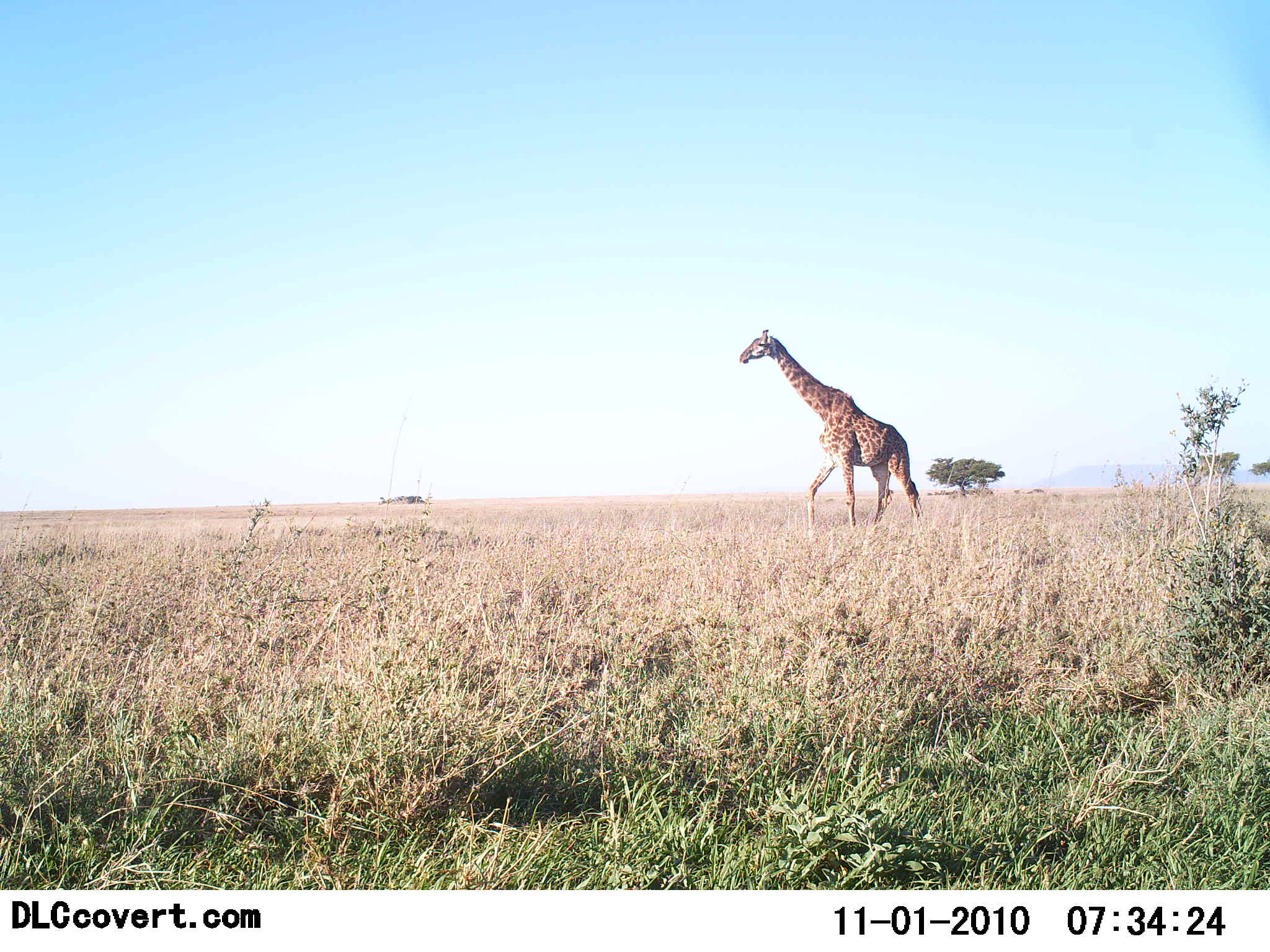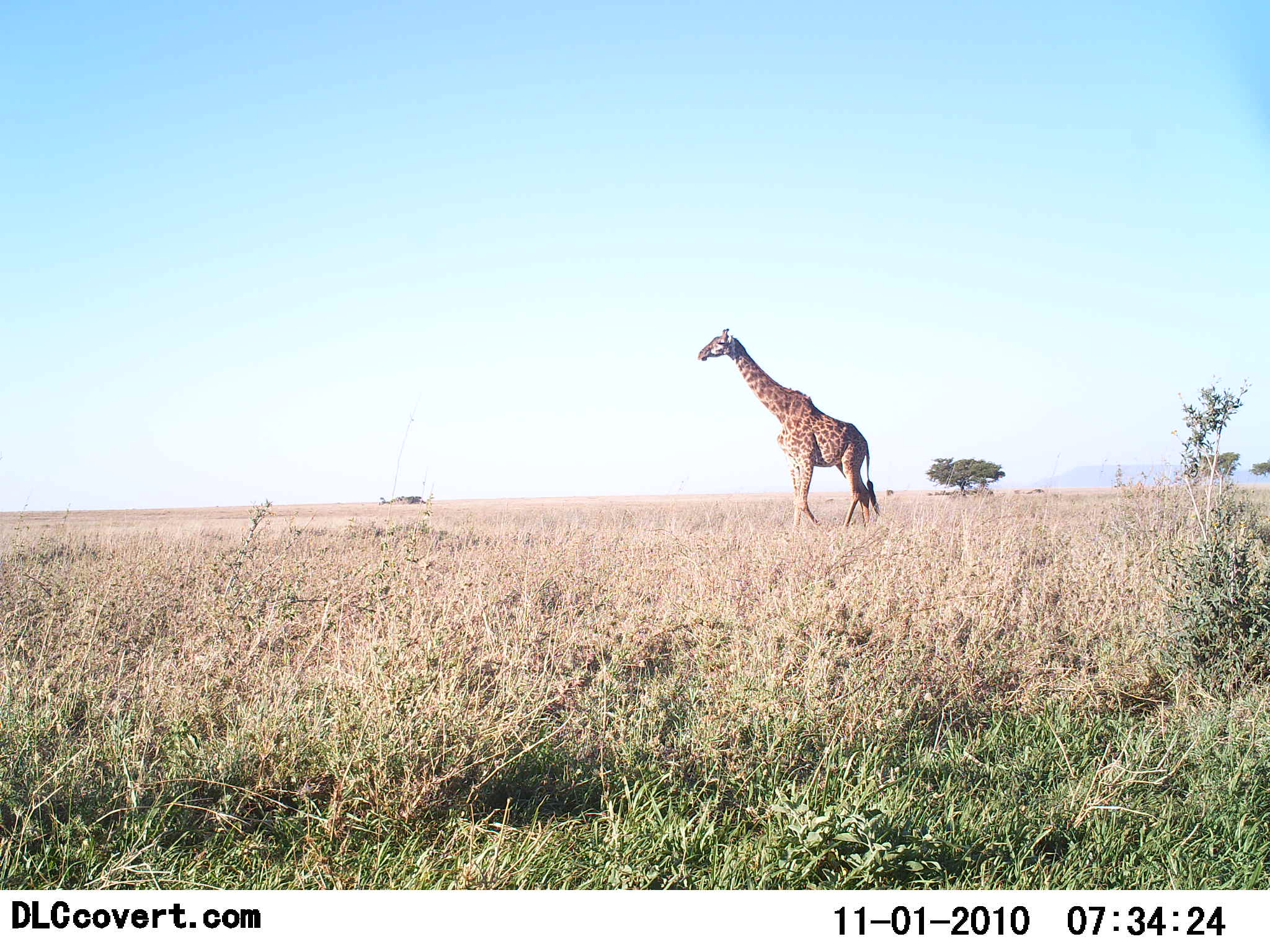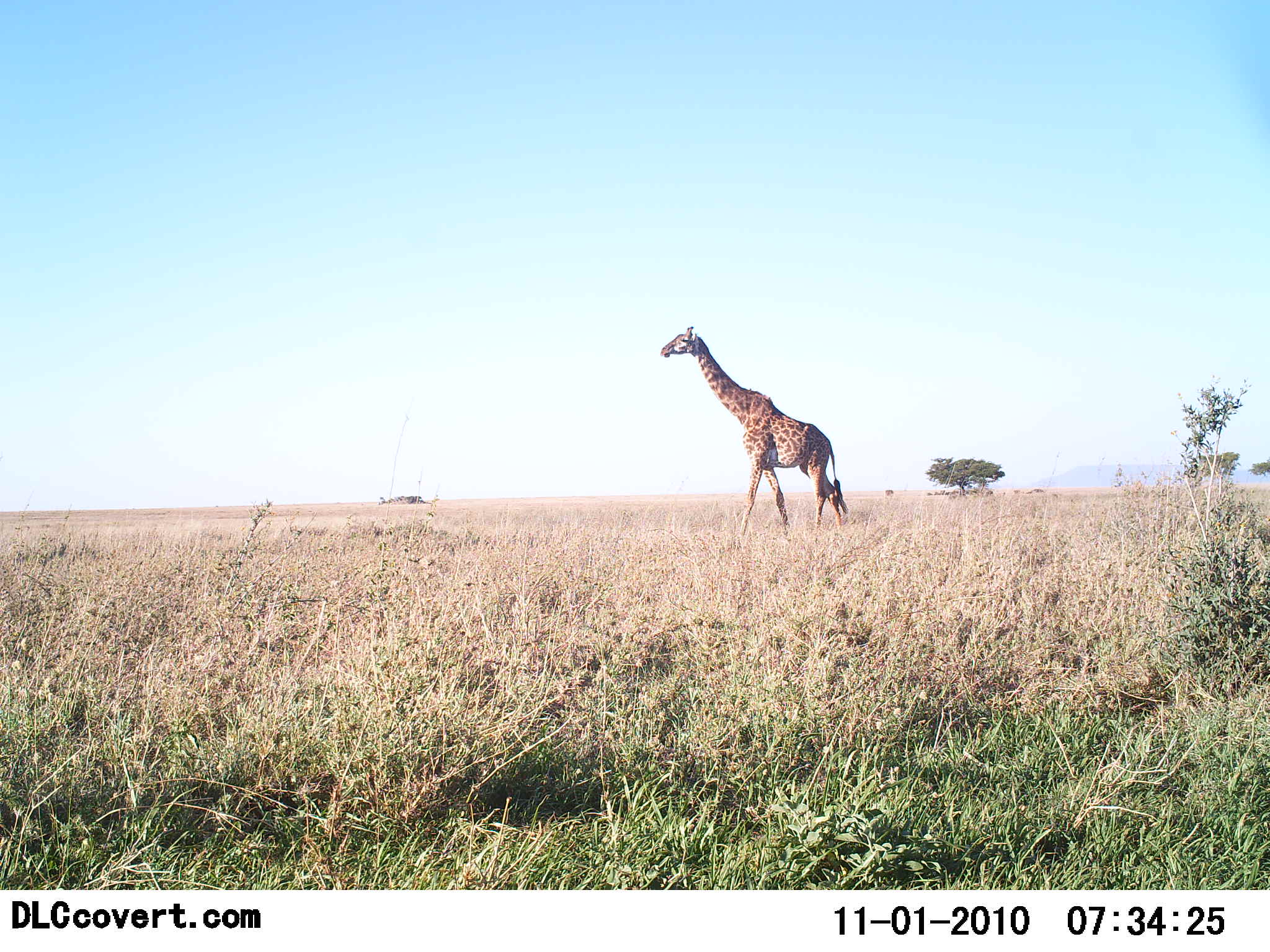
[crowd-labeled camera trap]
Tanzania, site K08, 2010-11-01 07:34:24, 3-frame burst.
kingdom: Animalia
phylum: Chordata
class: Mammalia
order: Artiodactyla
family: Giraffidae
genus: Giraffa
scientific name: Giraffa camelopardalis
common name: giraffe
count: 1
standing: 0%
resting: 0%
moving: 100%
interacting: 0%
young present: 0%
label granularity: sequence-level